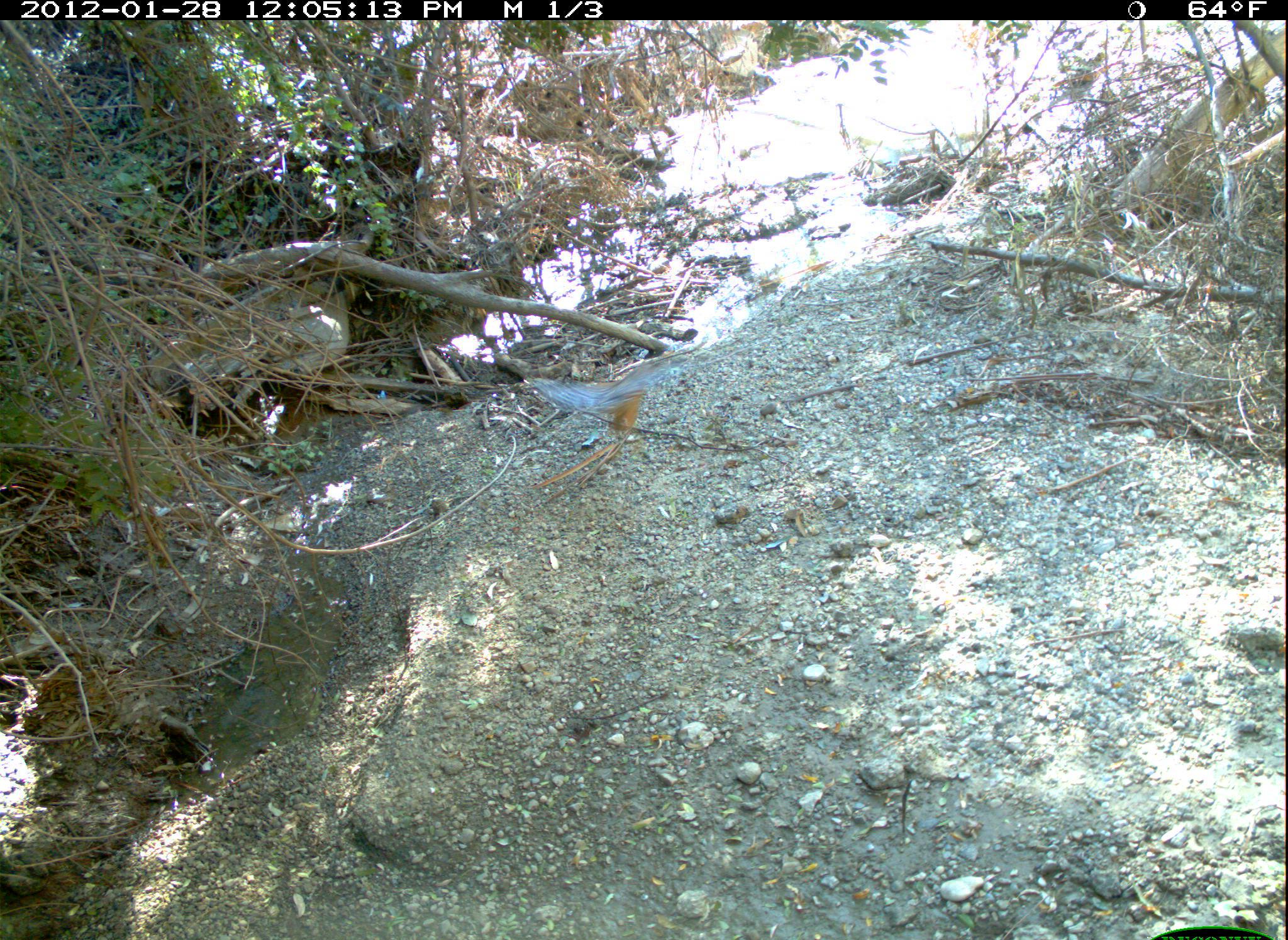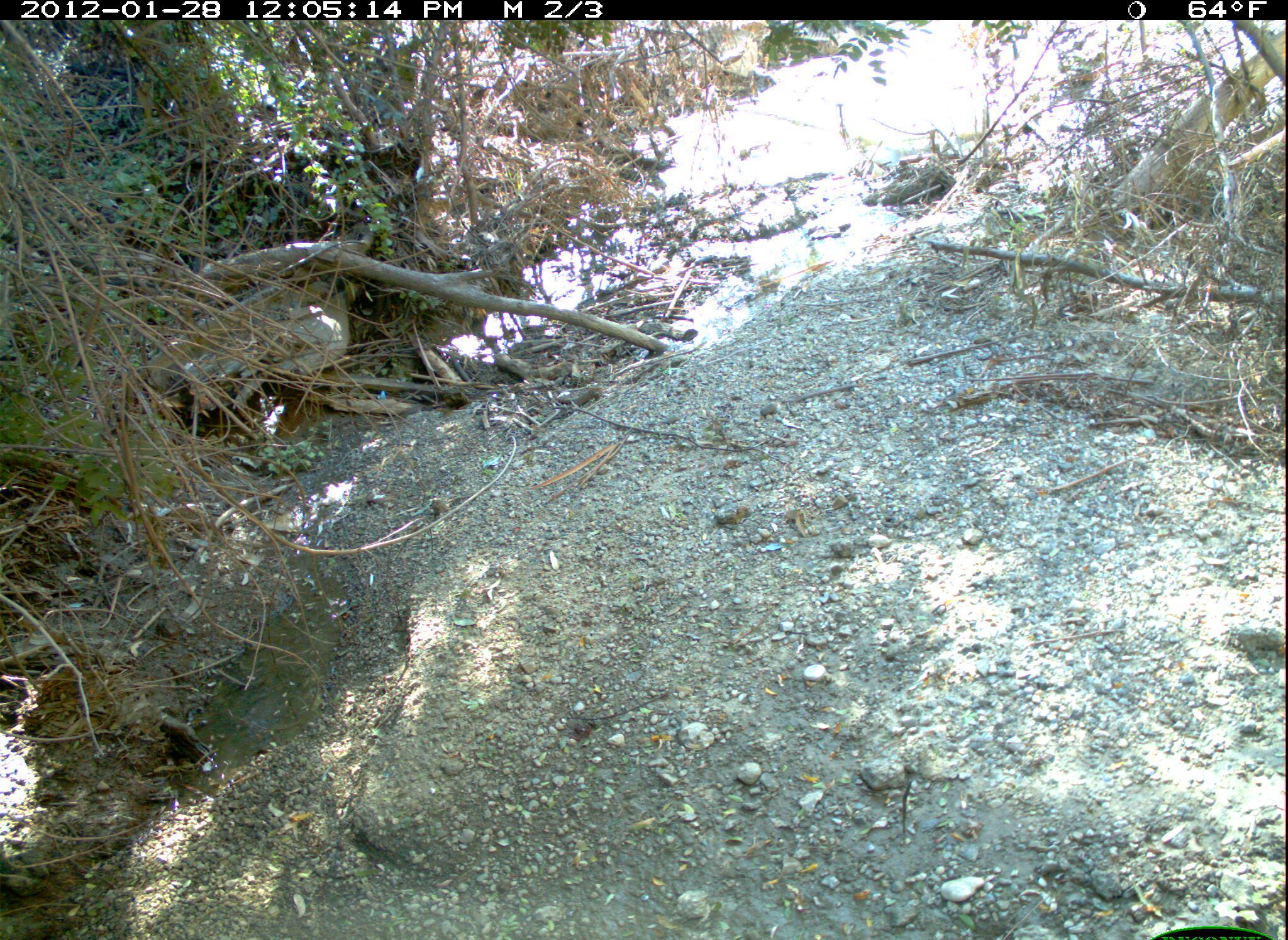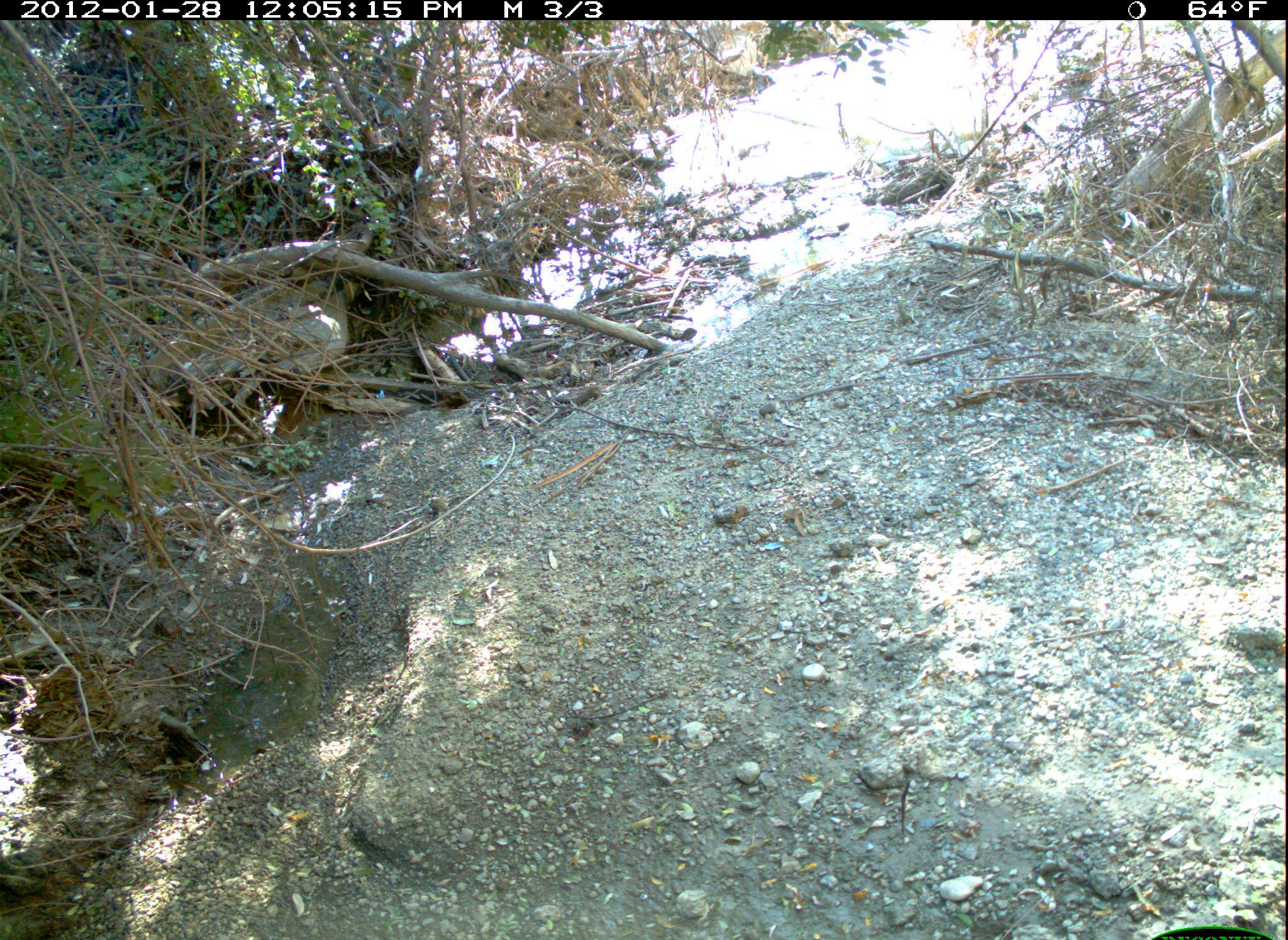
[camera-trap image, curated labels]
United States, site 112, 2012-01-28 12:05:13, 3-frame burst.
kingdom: Animalia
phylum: Chordata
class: Aves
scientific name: Aves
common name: bird